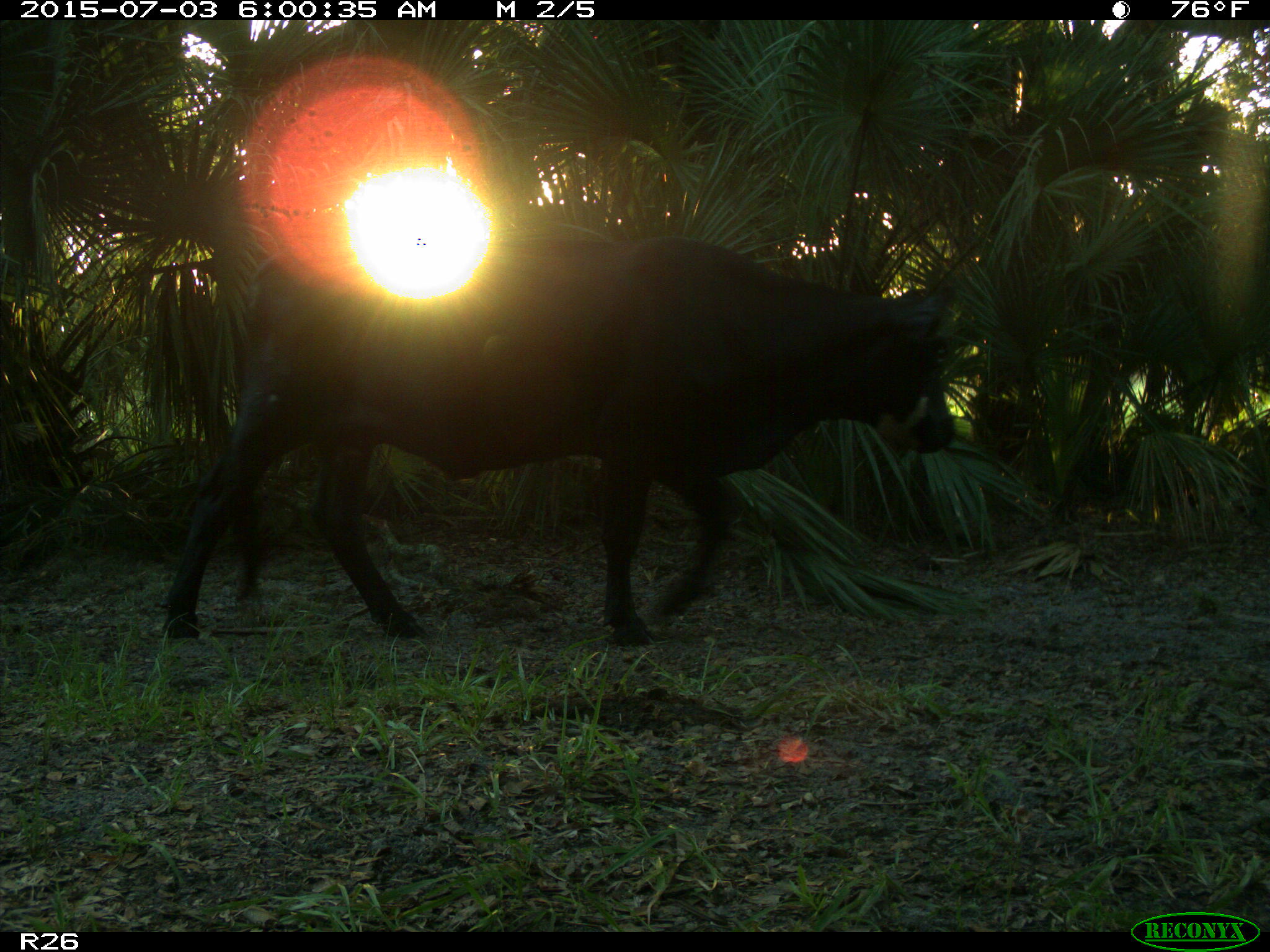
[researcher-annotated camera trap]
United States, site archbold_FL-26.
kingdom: Animalia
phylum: Chordata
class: Mammalia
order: Artiodactyla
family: Bovidae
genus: Bos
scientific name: Bos taurus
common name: domestic cow